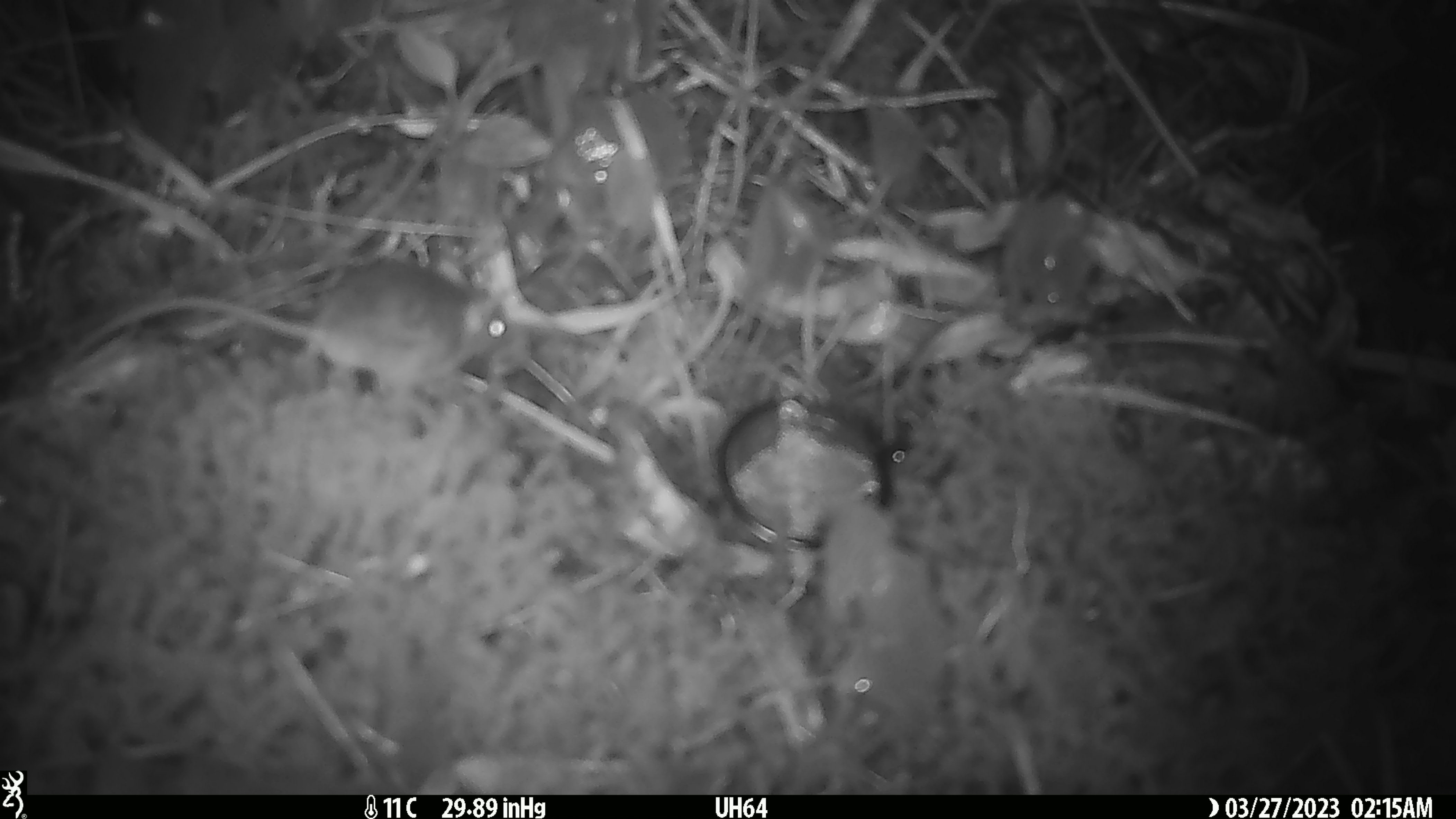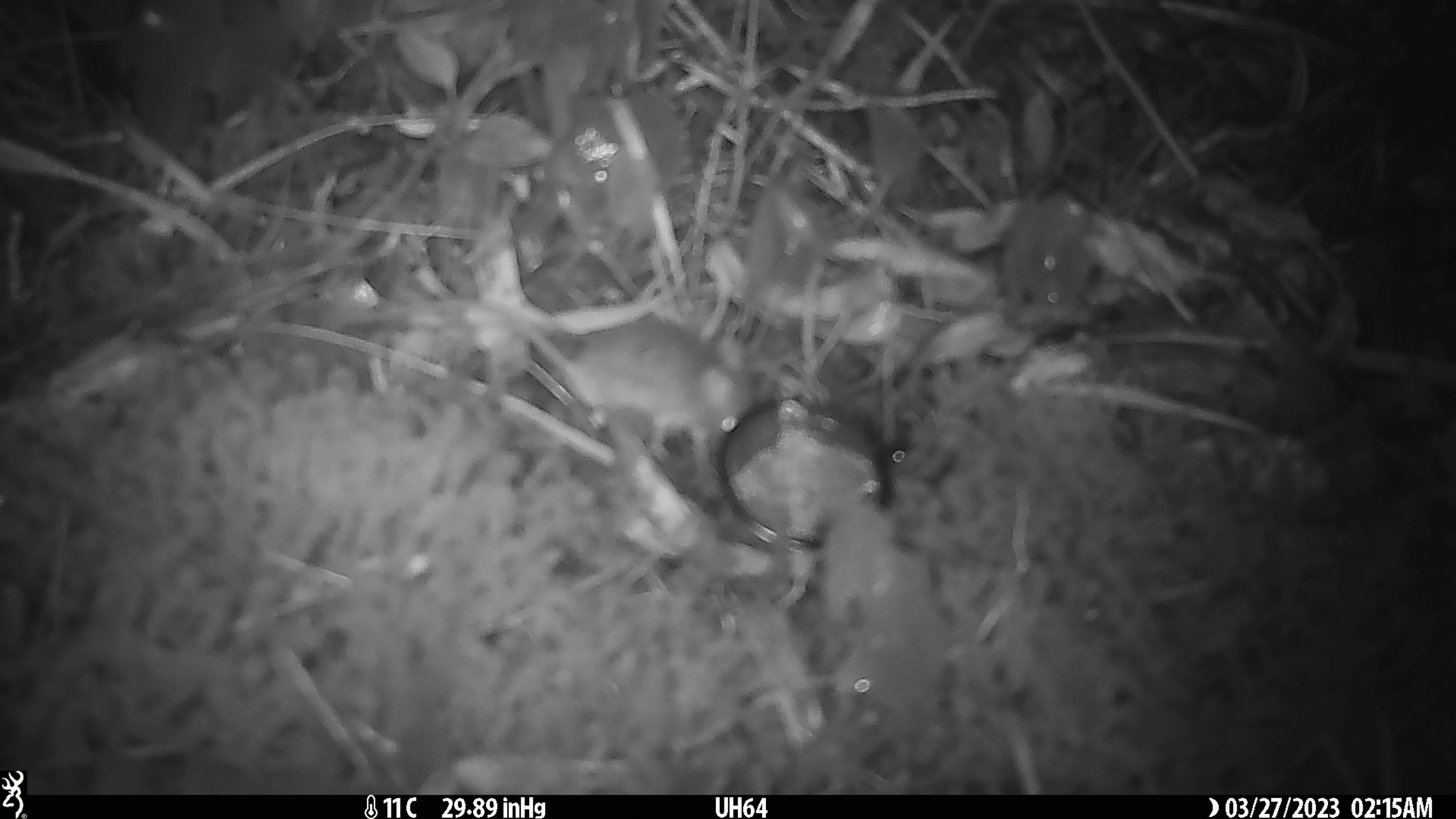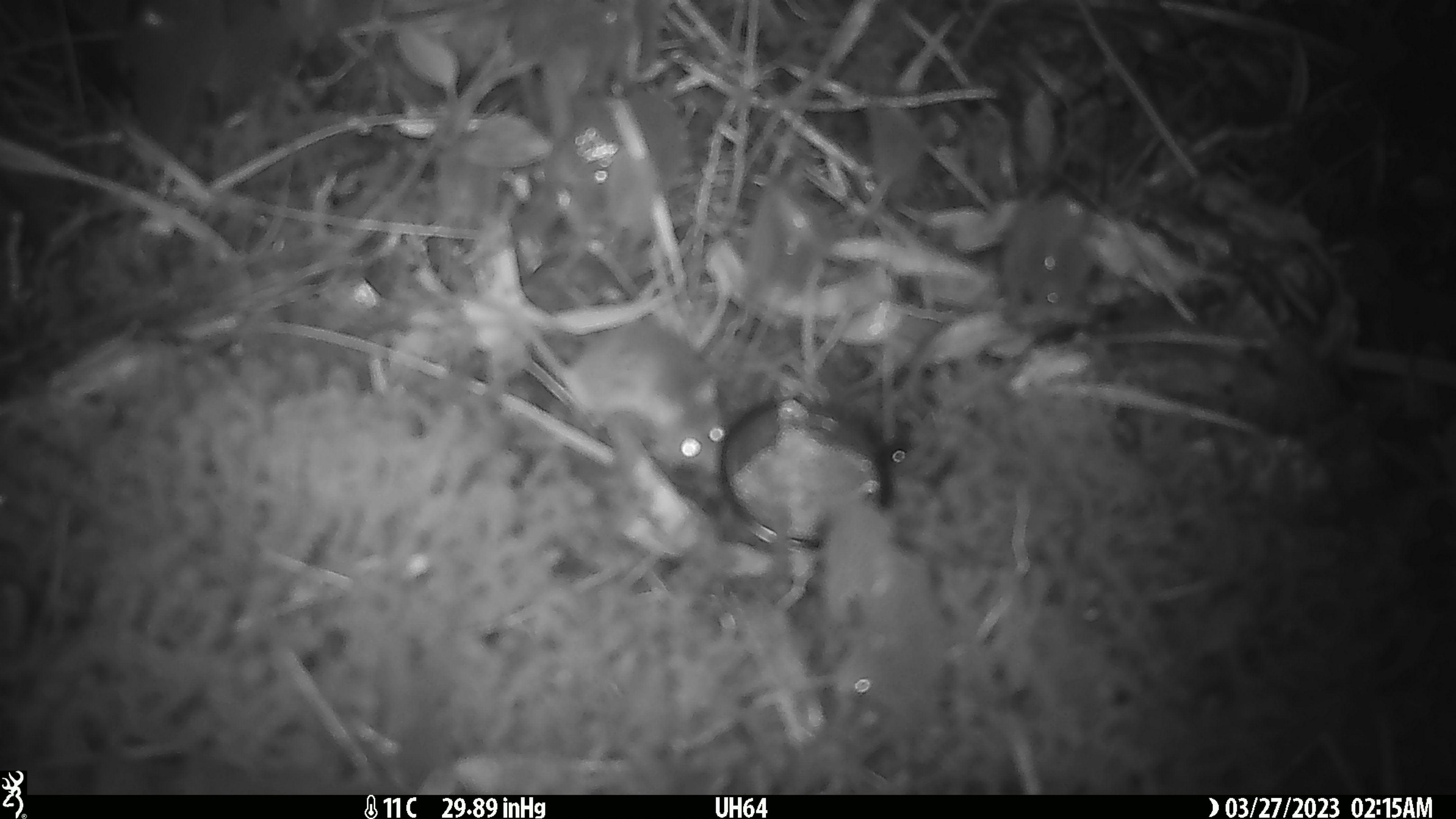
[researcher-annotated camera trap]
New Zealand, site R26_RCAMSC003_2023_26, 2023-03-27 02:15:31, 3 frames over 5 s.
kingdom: Animalia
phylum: Chordata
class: Mammalia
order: Rodentia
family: Muridae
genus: Mus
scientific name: Mus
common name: mouse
Mouse (Mus).